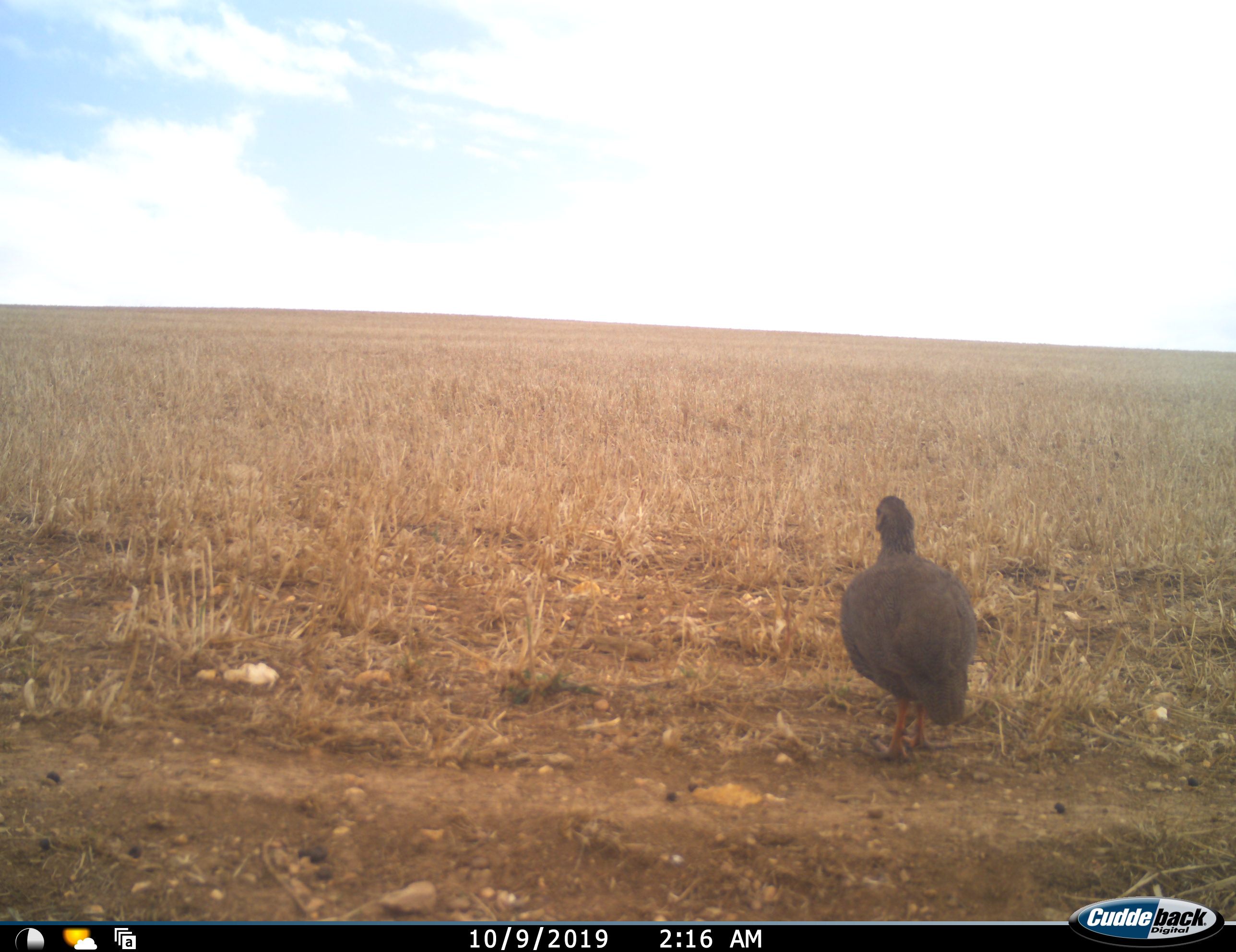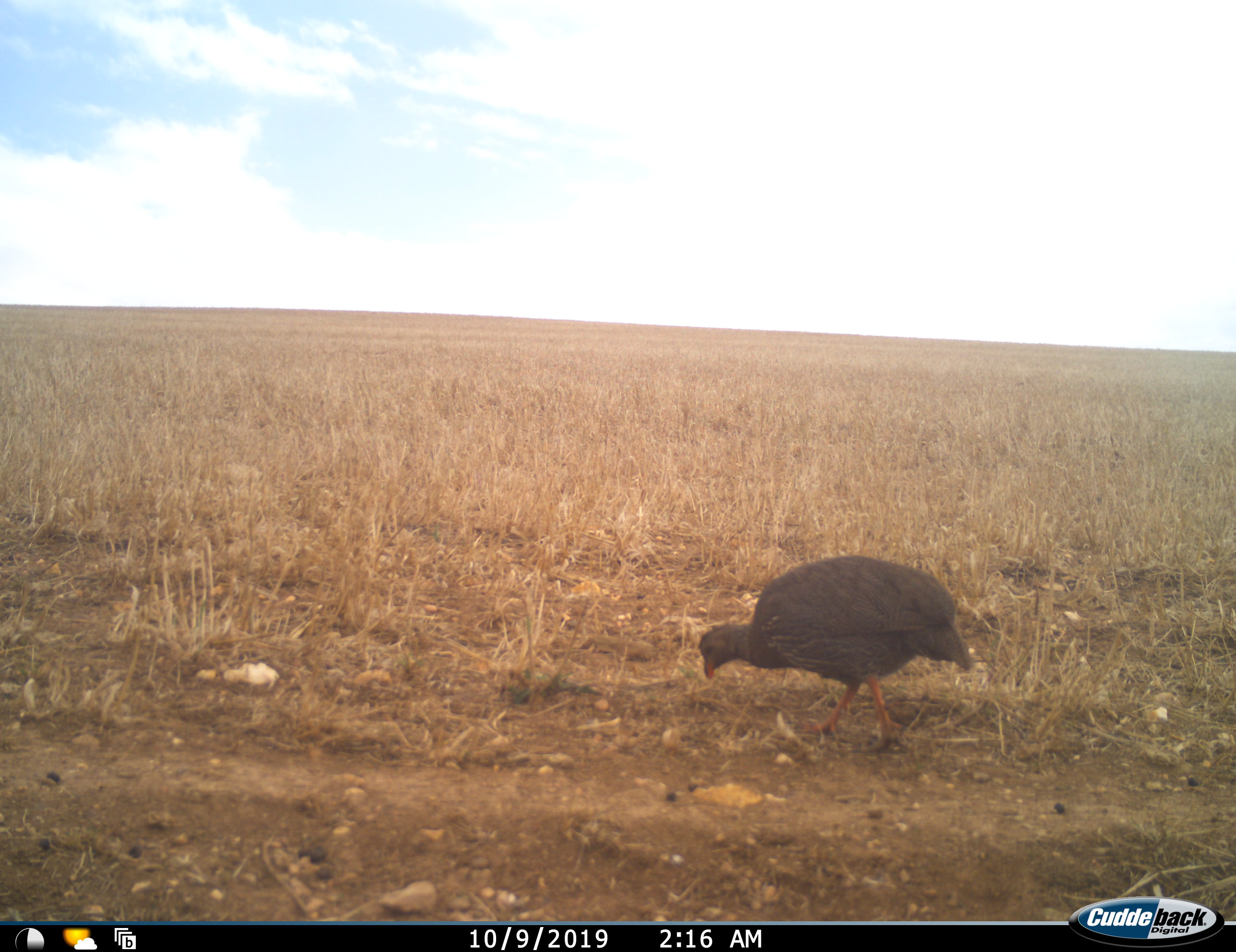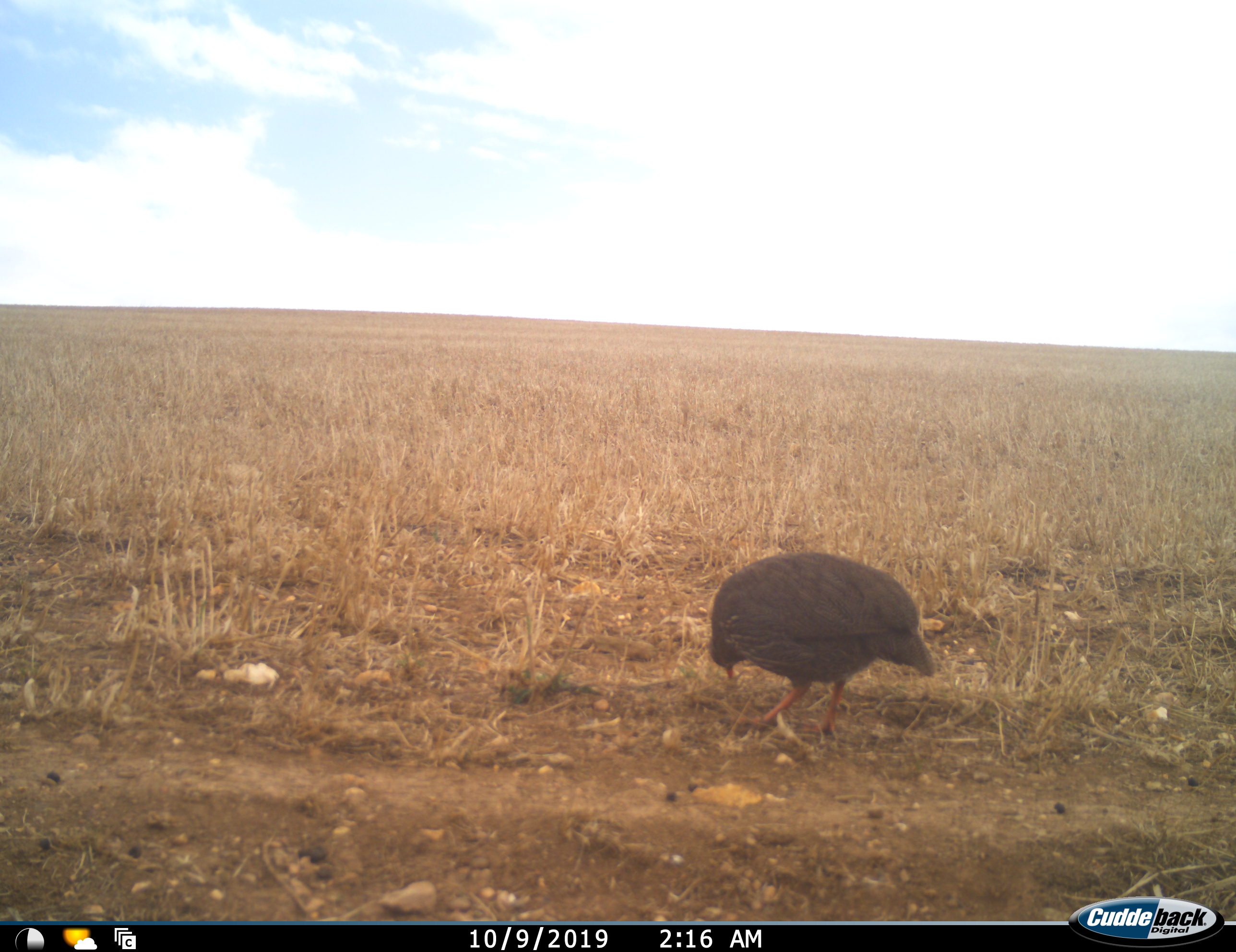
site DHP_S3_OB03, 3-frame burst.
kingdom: Animalia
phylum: Chordata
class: Aves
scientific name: Aves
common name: bird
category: birdother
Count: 1.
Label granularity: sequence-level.